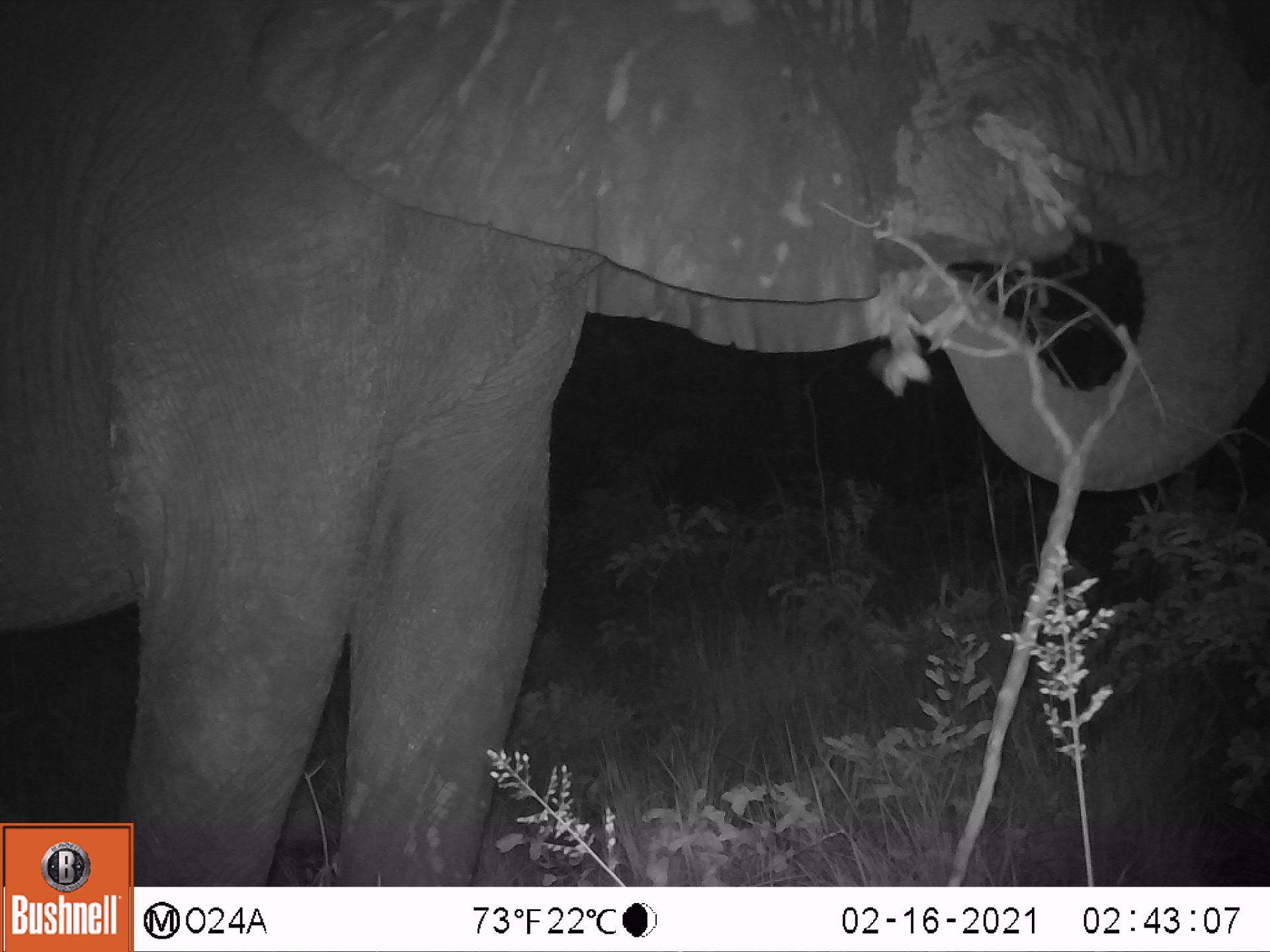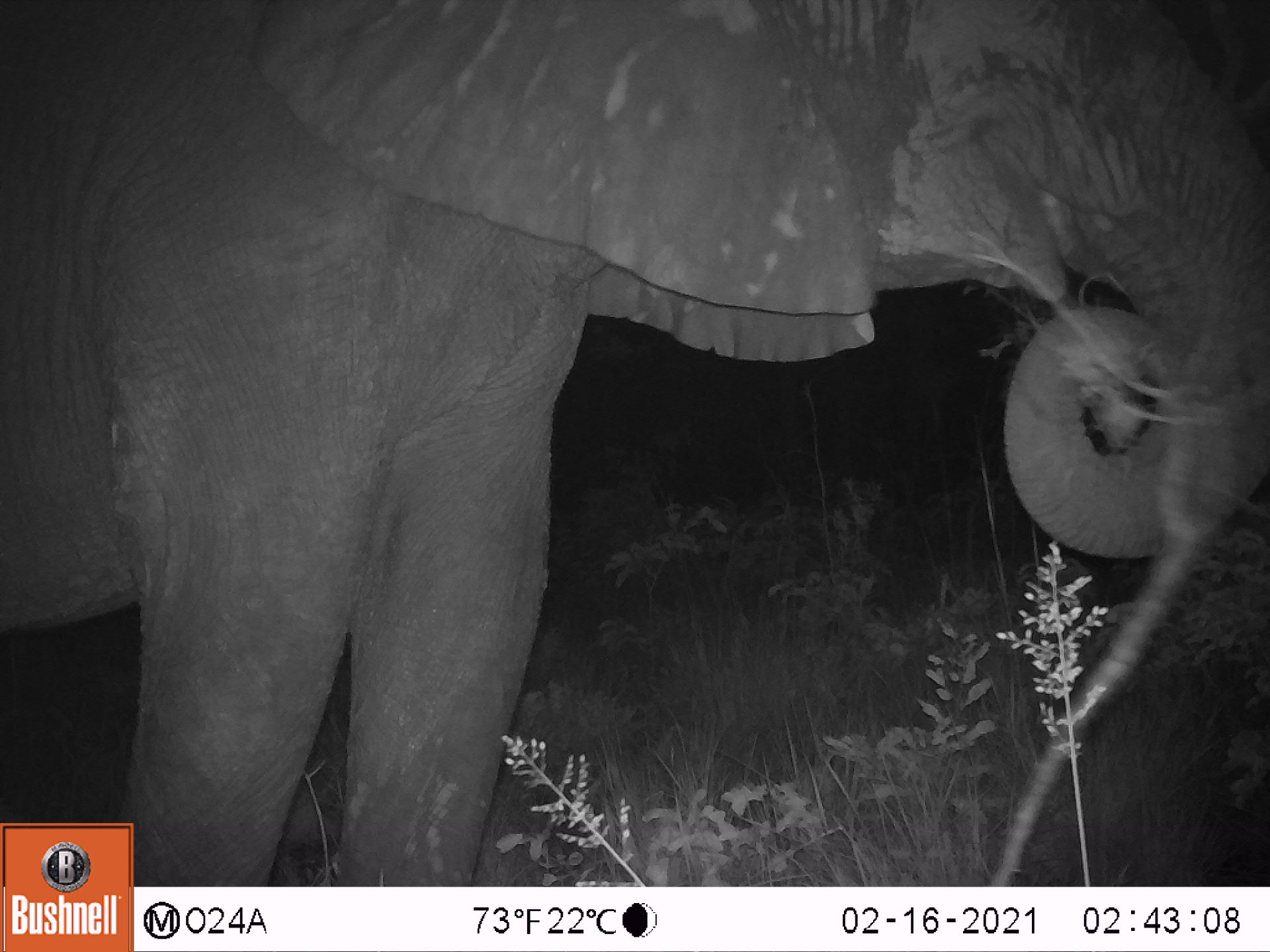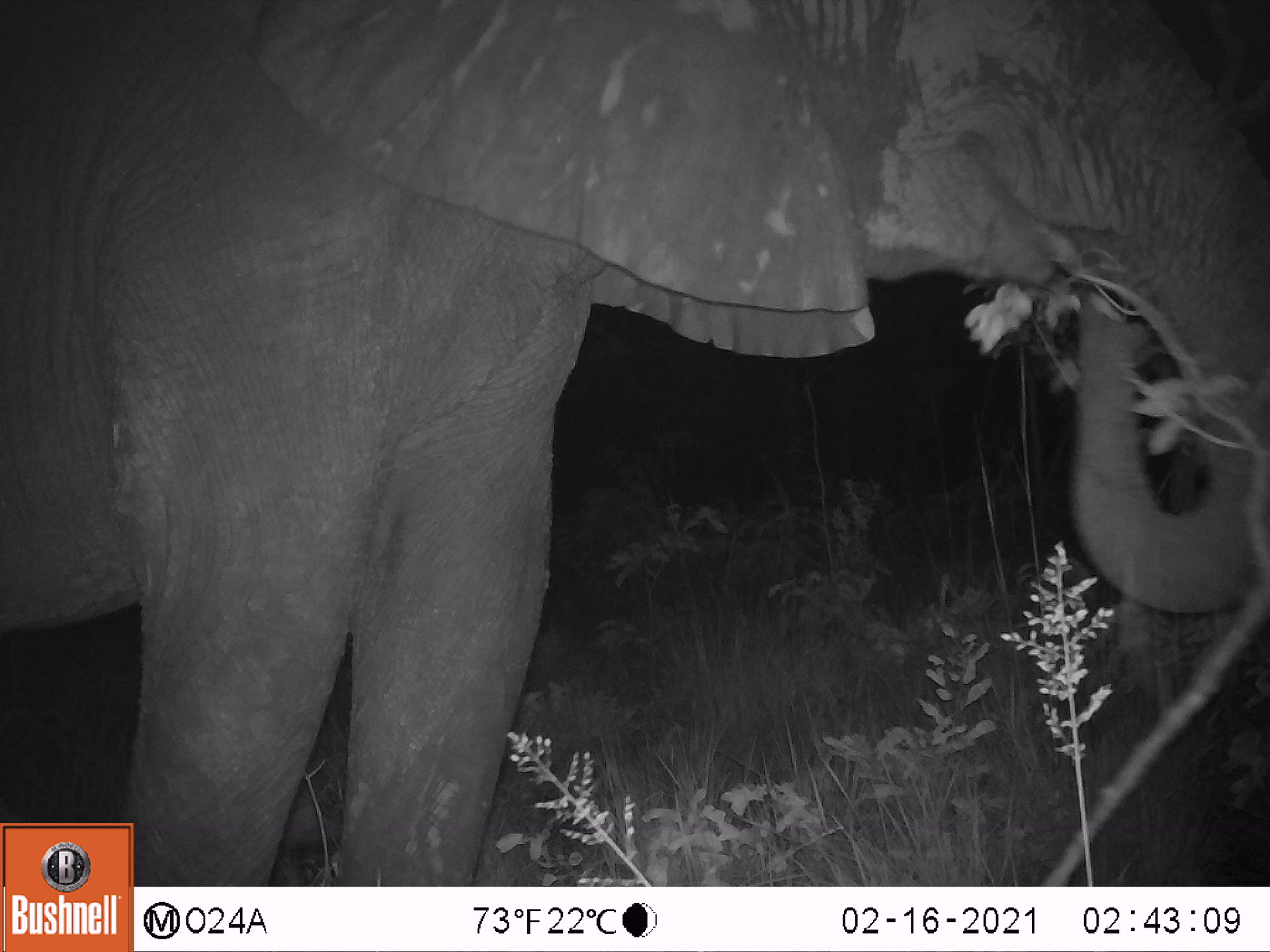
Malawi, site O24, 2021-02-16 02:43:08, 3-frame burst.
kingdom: Animalia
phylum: Chordata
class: Mammalia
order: Proboscidea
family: Elephantidae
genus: Loxodonta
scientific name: Loxodonta africana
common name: african savanna elephant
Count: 1.